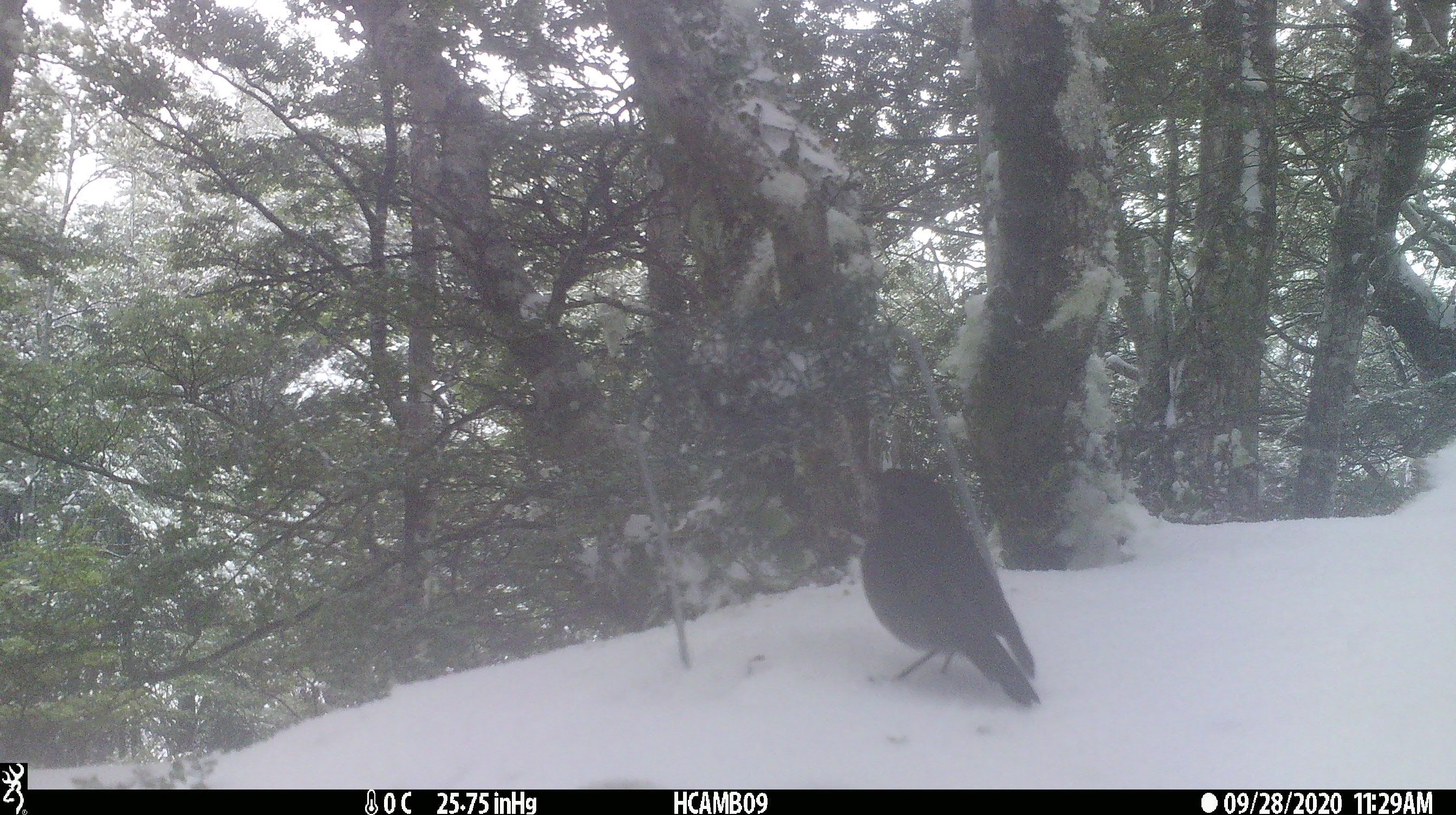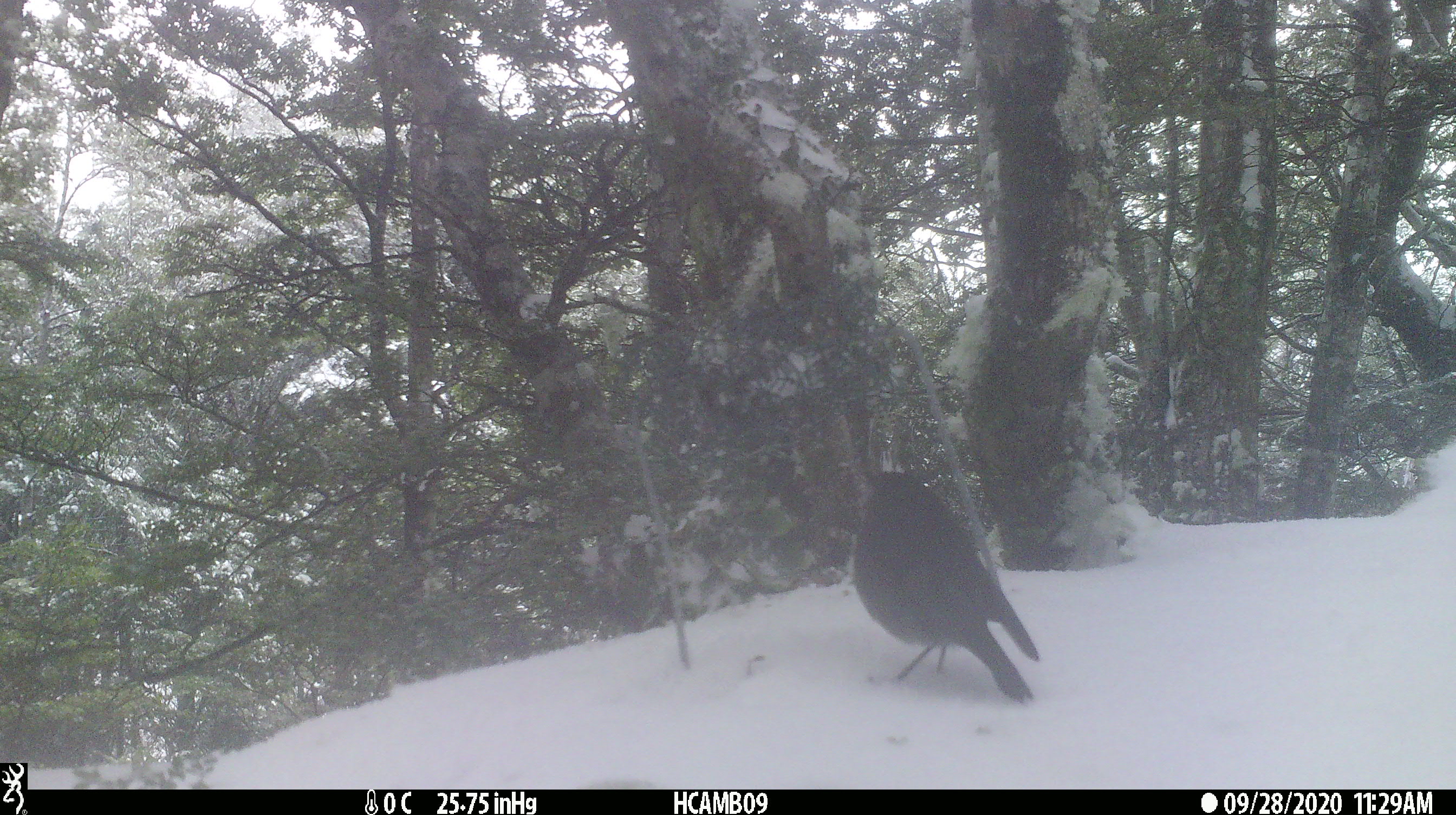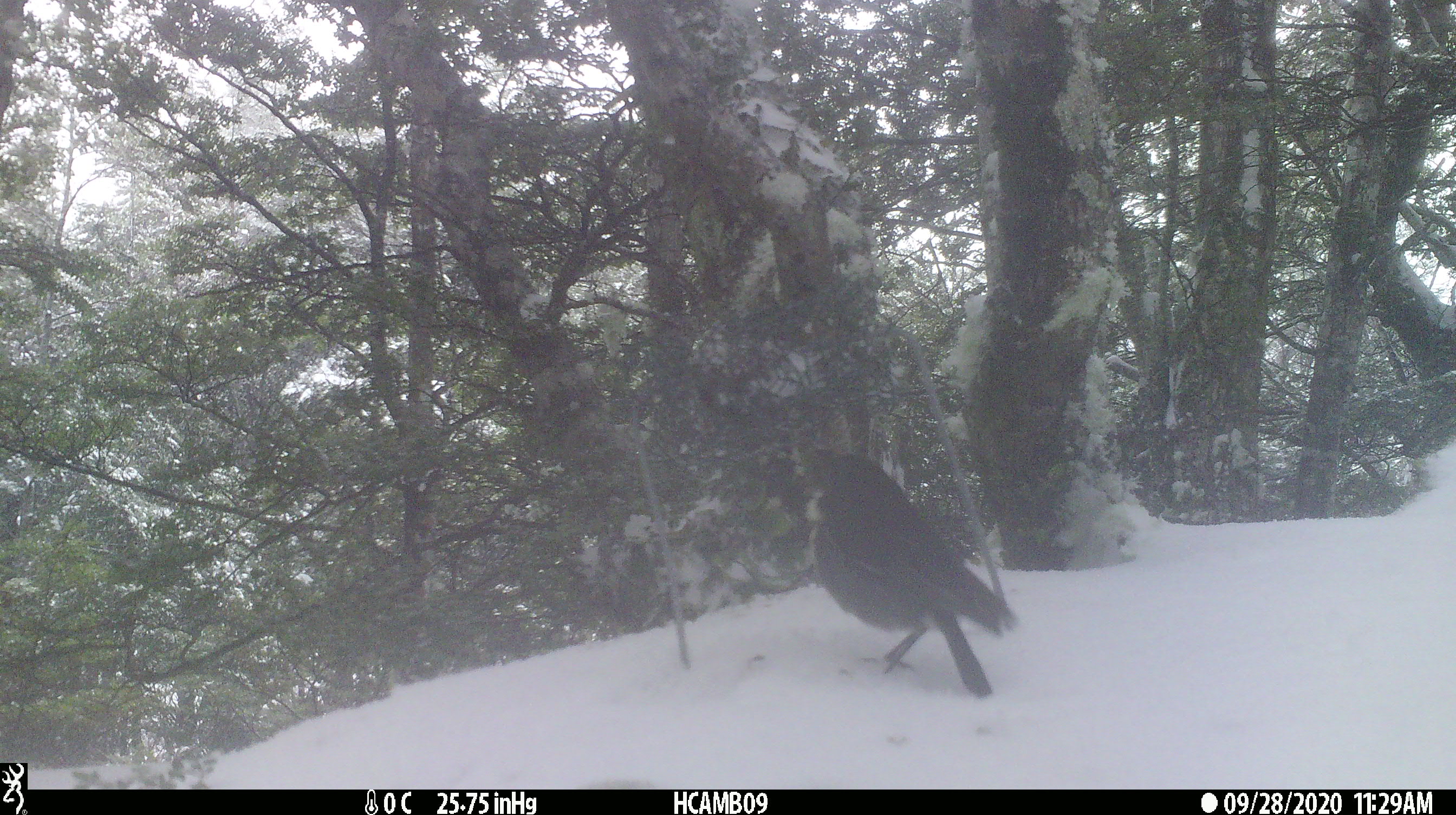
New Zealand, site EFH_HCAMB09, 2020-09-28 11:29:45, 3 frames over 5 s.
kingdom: Animalia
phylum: Chordata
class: Aves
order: Passeriformes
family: Petroicidae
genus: Petroica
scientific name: Petroica australis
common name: new zealand robin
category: robin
Robin (new zealand robin) (Petroica australis).